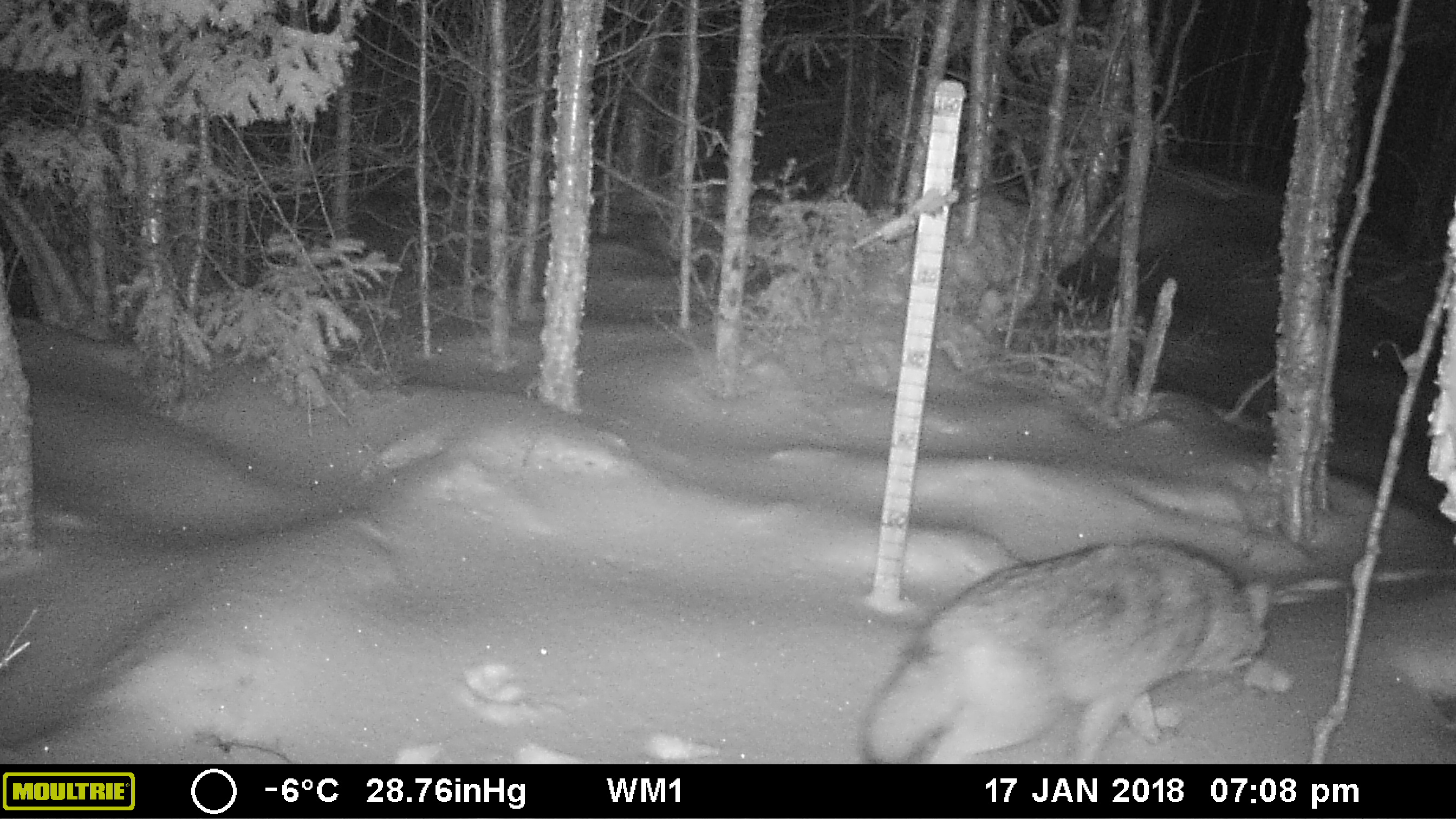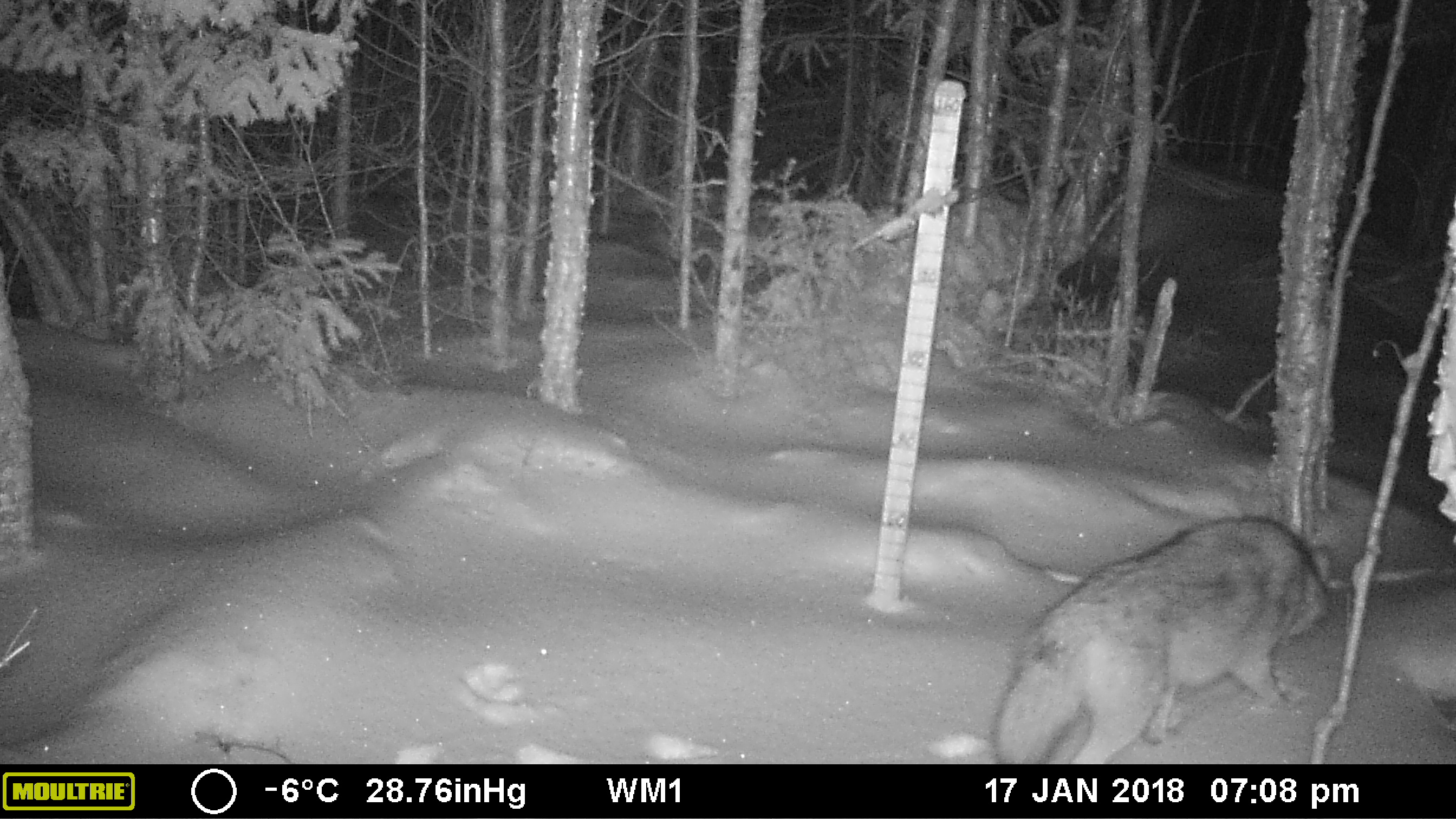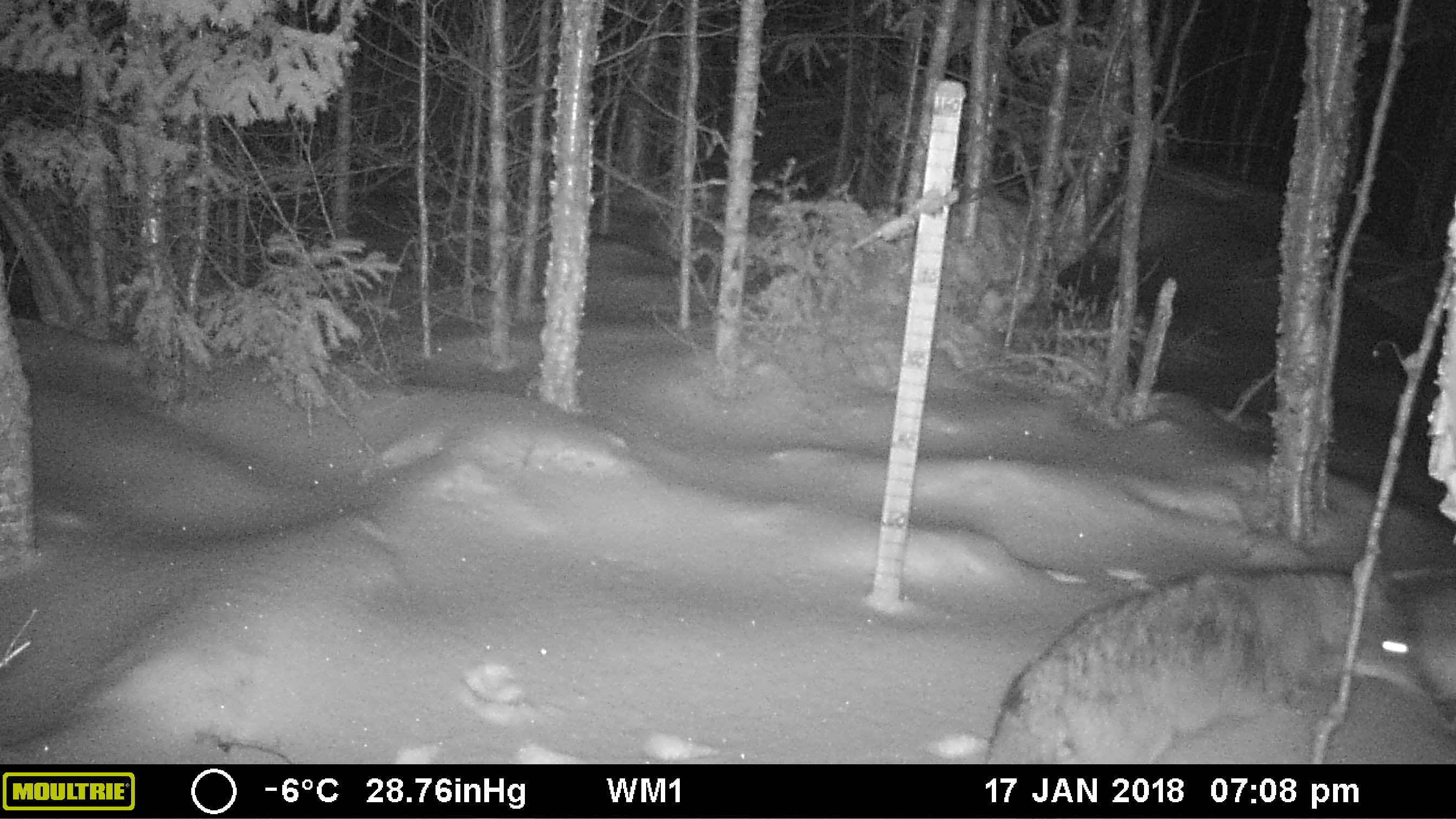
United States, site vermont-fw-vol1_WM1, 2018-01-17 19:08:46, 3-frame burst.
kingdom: Animalia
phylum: Chordata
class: Mammalia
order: Carnivora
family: Canidae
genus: Canis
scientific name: Canis latrans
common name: coyote